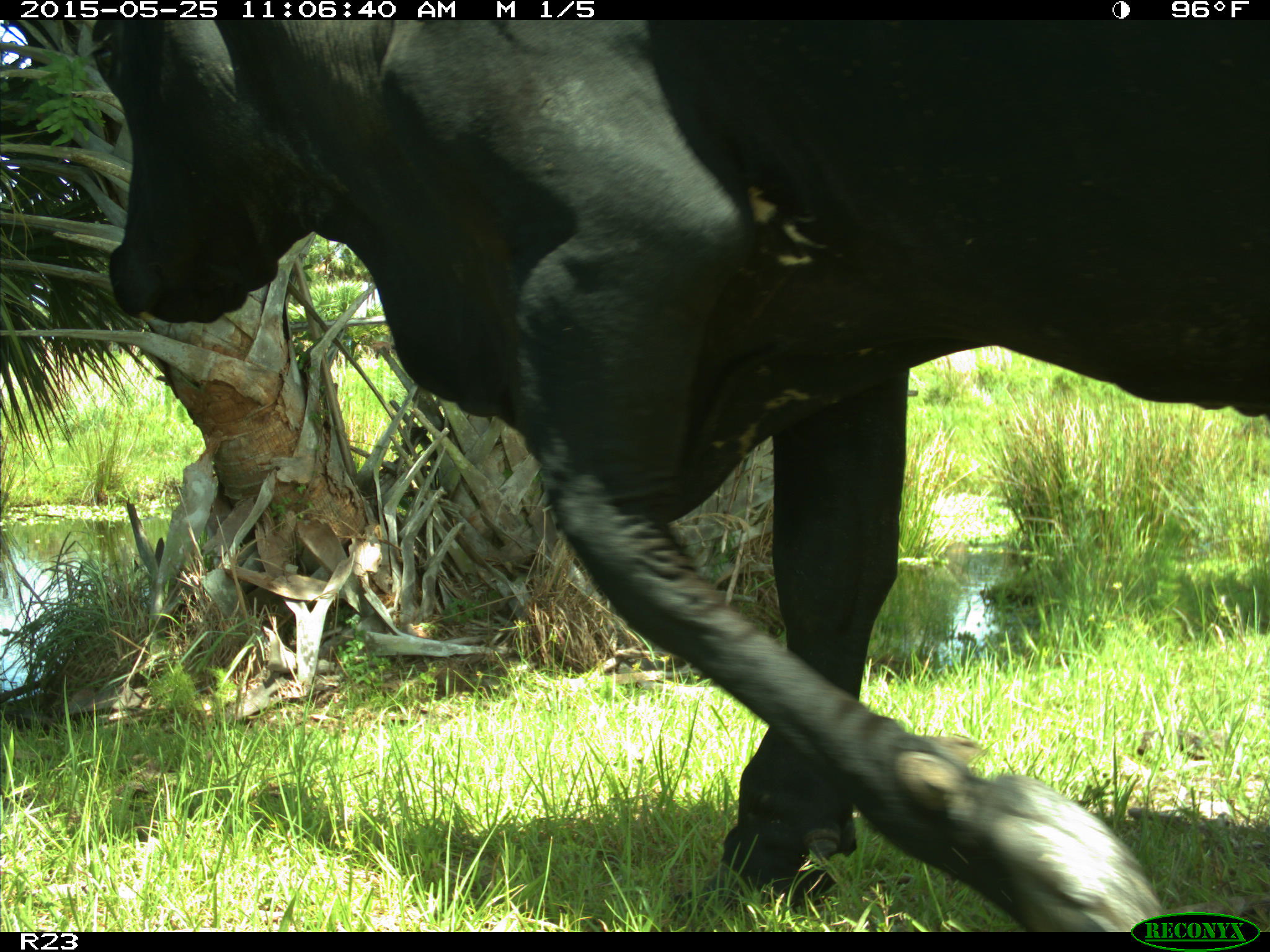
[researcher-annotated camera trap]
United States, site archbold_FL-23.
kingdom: Animalia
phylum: Chordata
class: Mammalia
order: Artiodactyla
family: Bovidae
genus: Bos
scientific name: Bos taurus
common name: domestic cow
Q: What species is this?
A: Bos taurus (domestic cow).